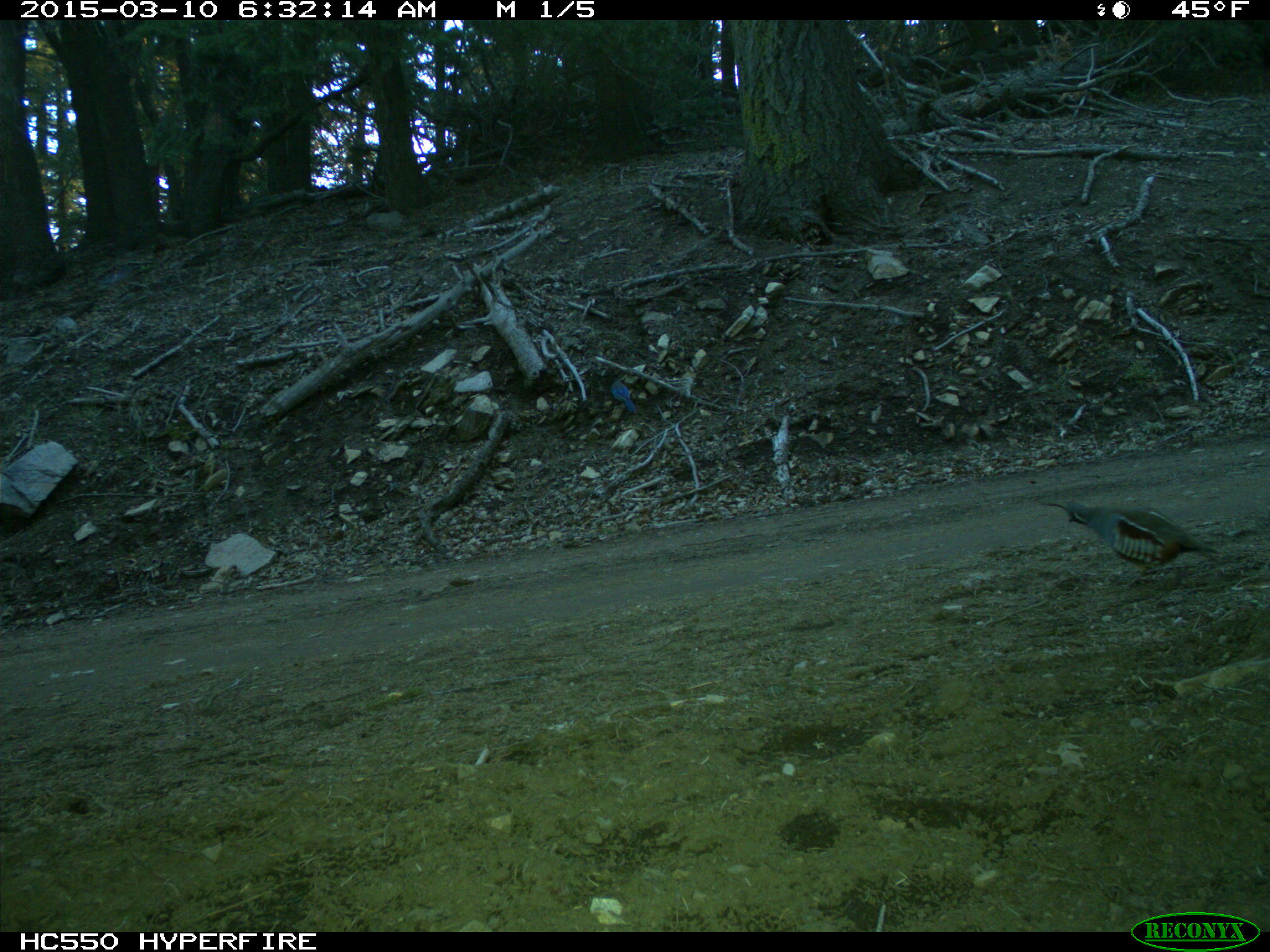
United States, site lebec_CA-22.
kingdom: Animalia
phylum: Chordata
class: Aves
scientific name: Aves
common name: birds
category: unidentified bird